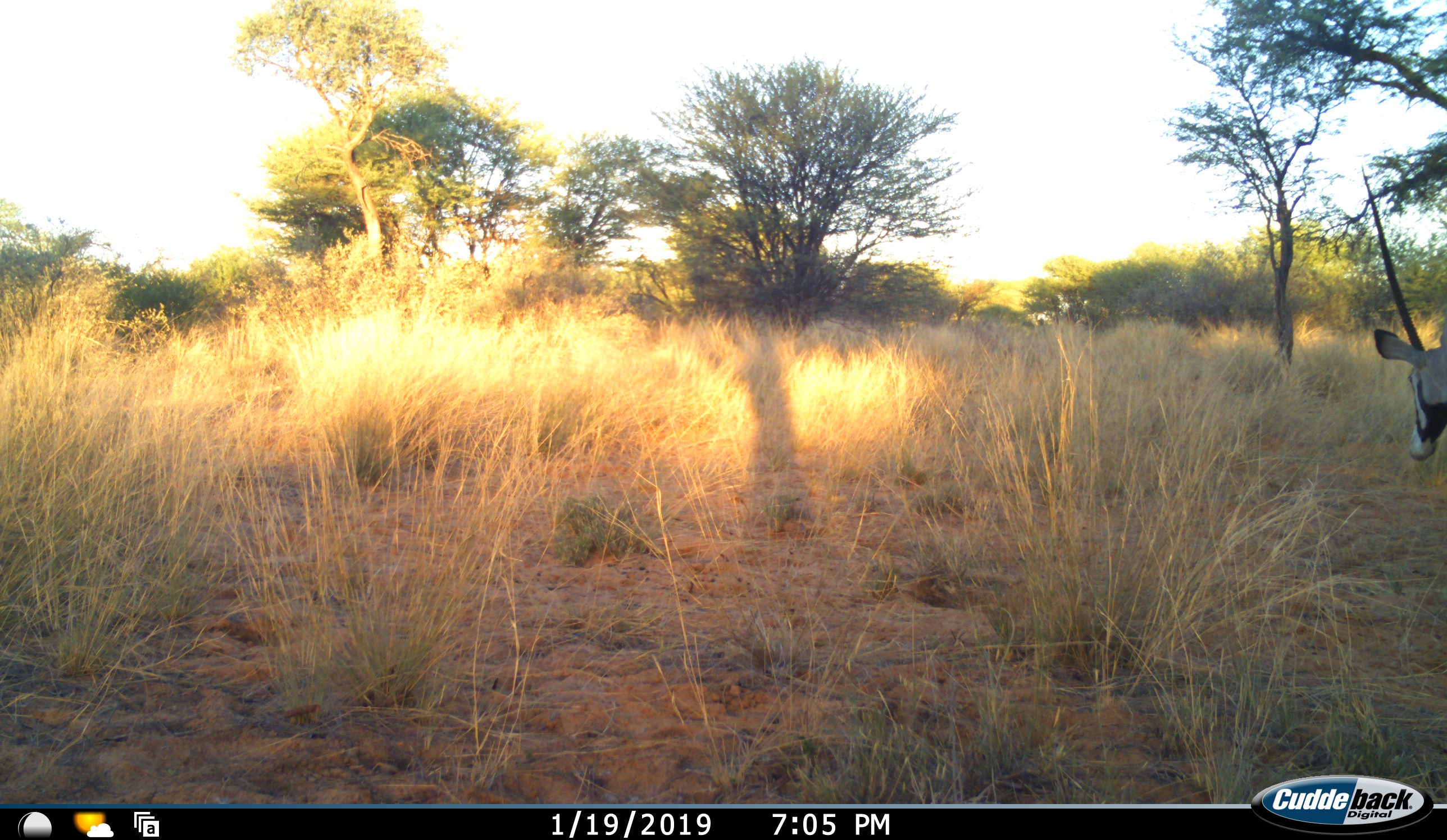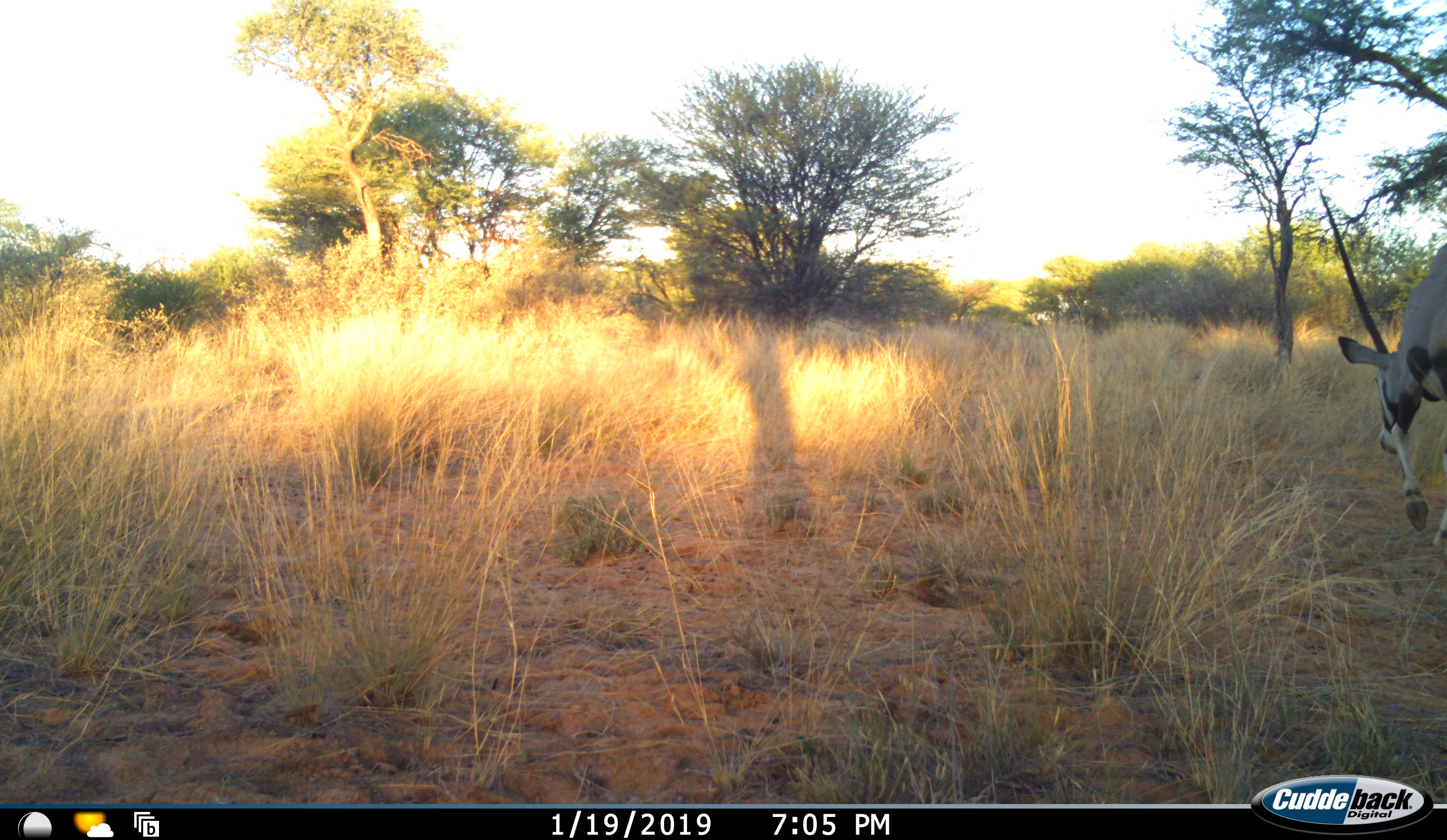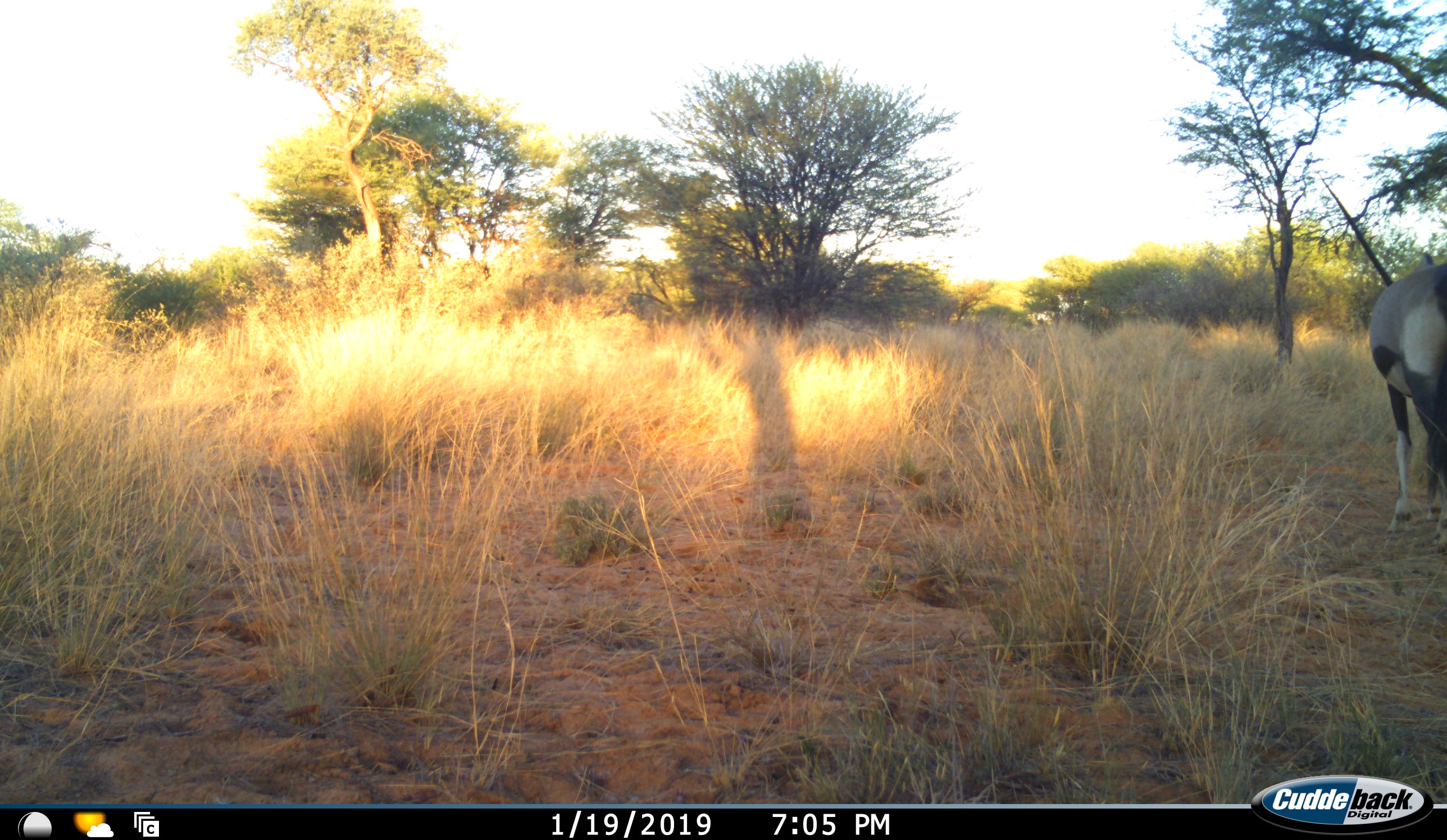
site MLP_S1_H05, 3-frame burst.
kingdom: Animalia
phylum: Chordata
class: Mammalia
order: Artiodactyla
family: Bovidae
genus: Oryx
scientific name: Oryx gazella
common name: gemsbok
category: oryx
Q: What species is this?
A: Oryx (gemsbok) (Oryx gazella).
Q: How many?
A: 1.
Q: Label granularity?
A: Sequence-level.